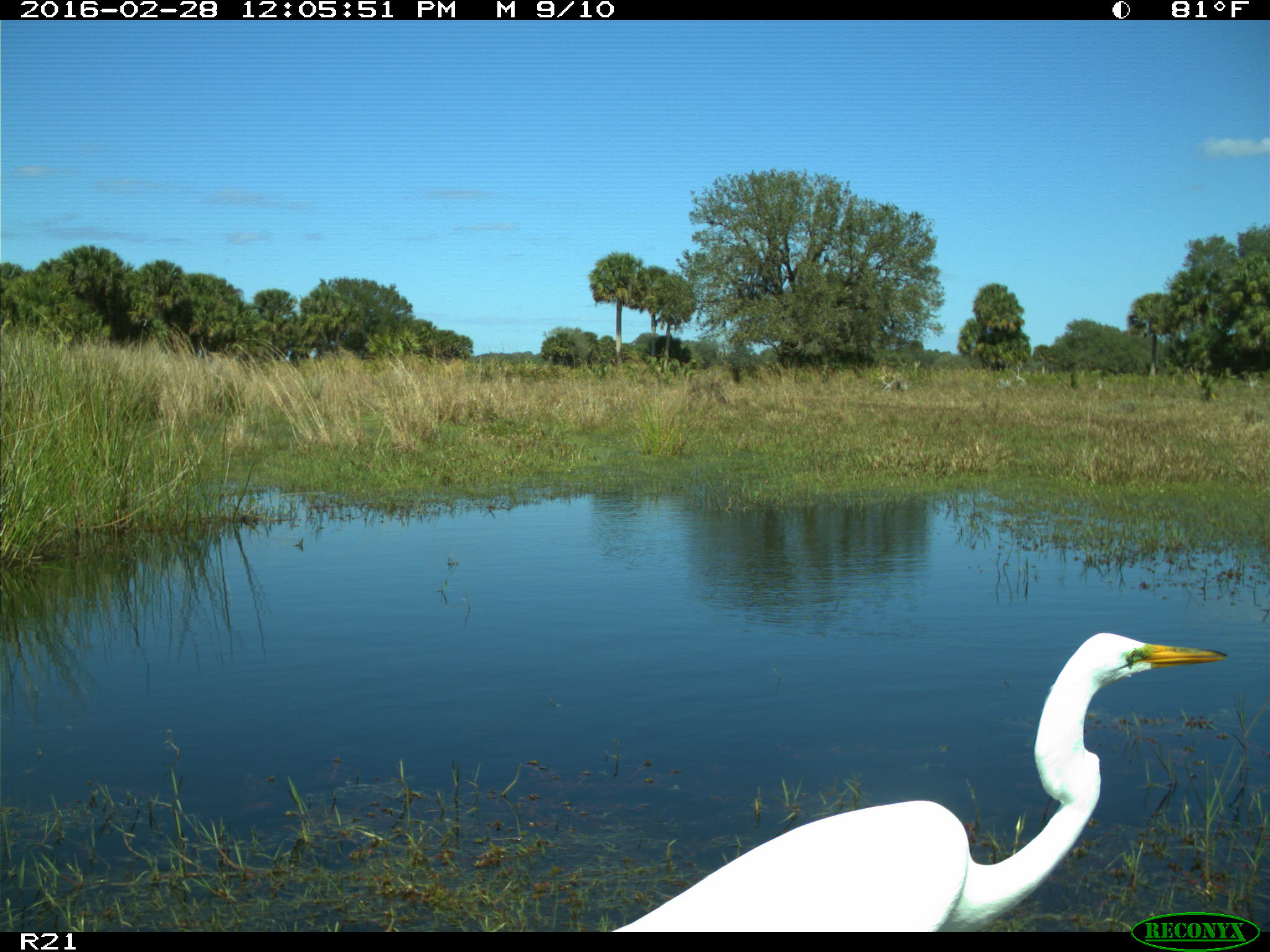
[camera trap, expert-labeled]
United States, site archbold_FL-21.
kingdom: Animalia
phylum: Chordata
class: Aves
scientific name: Aves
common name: birds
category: unidentified bird